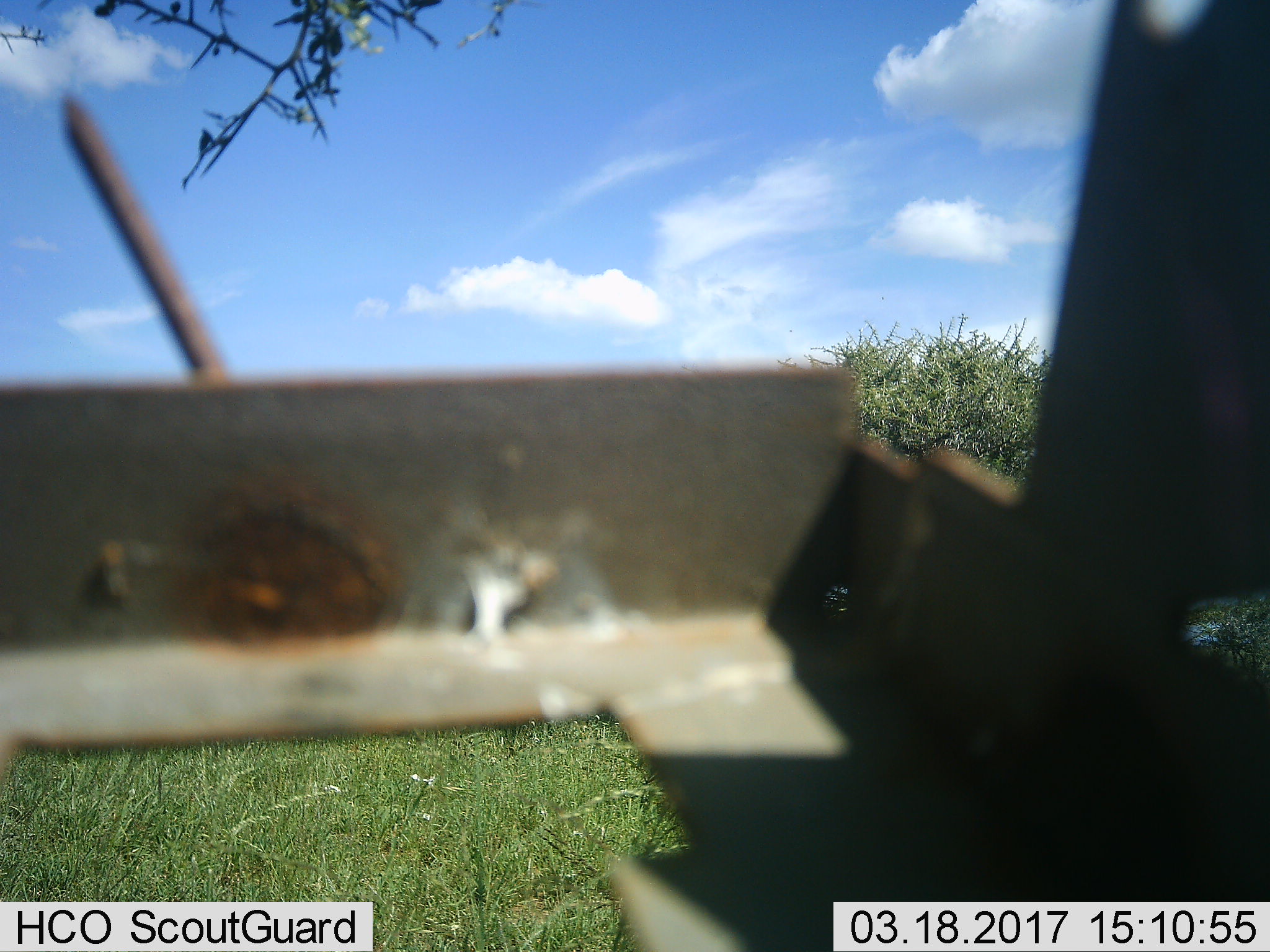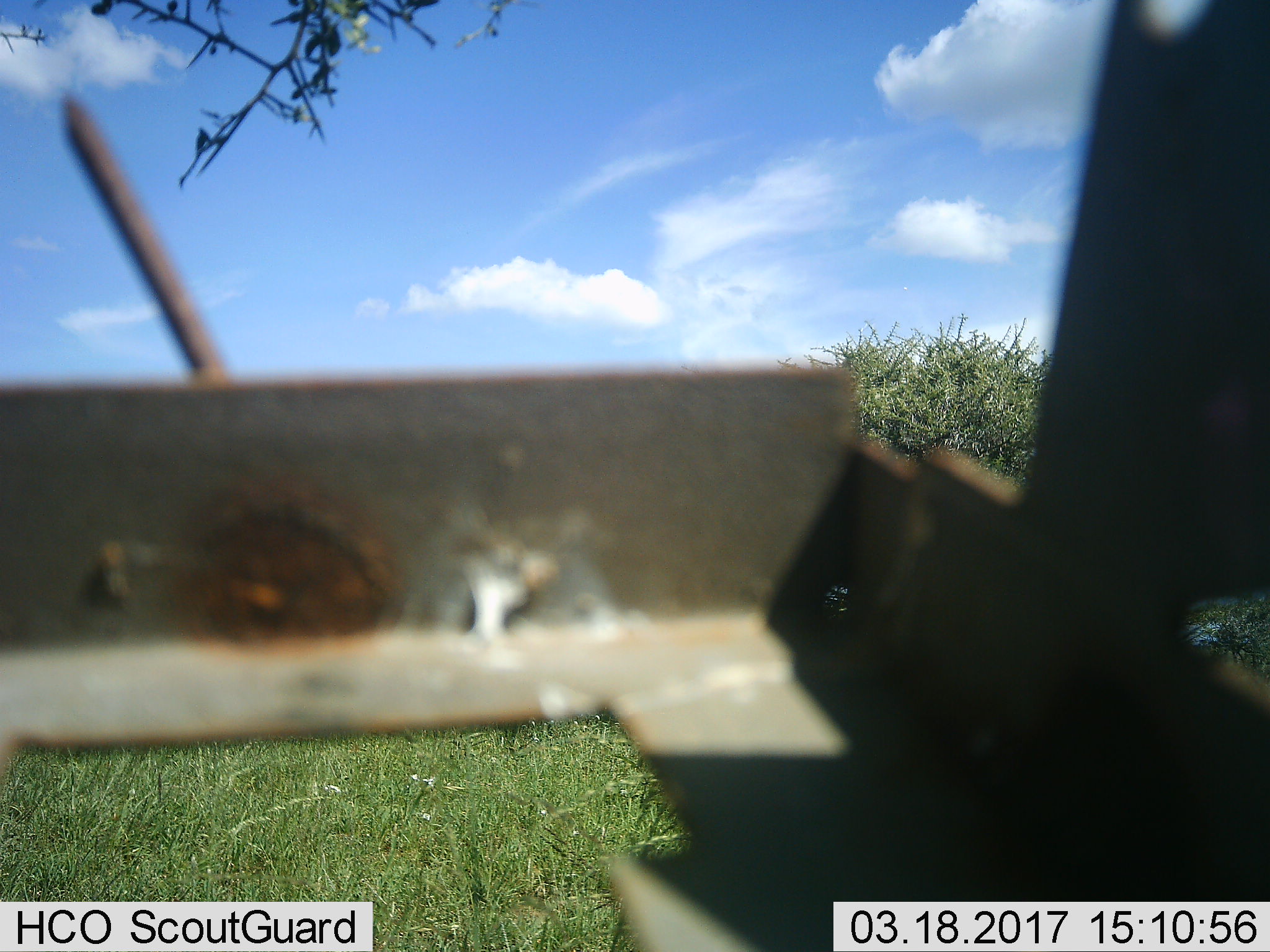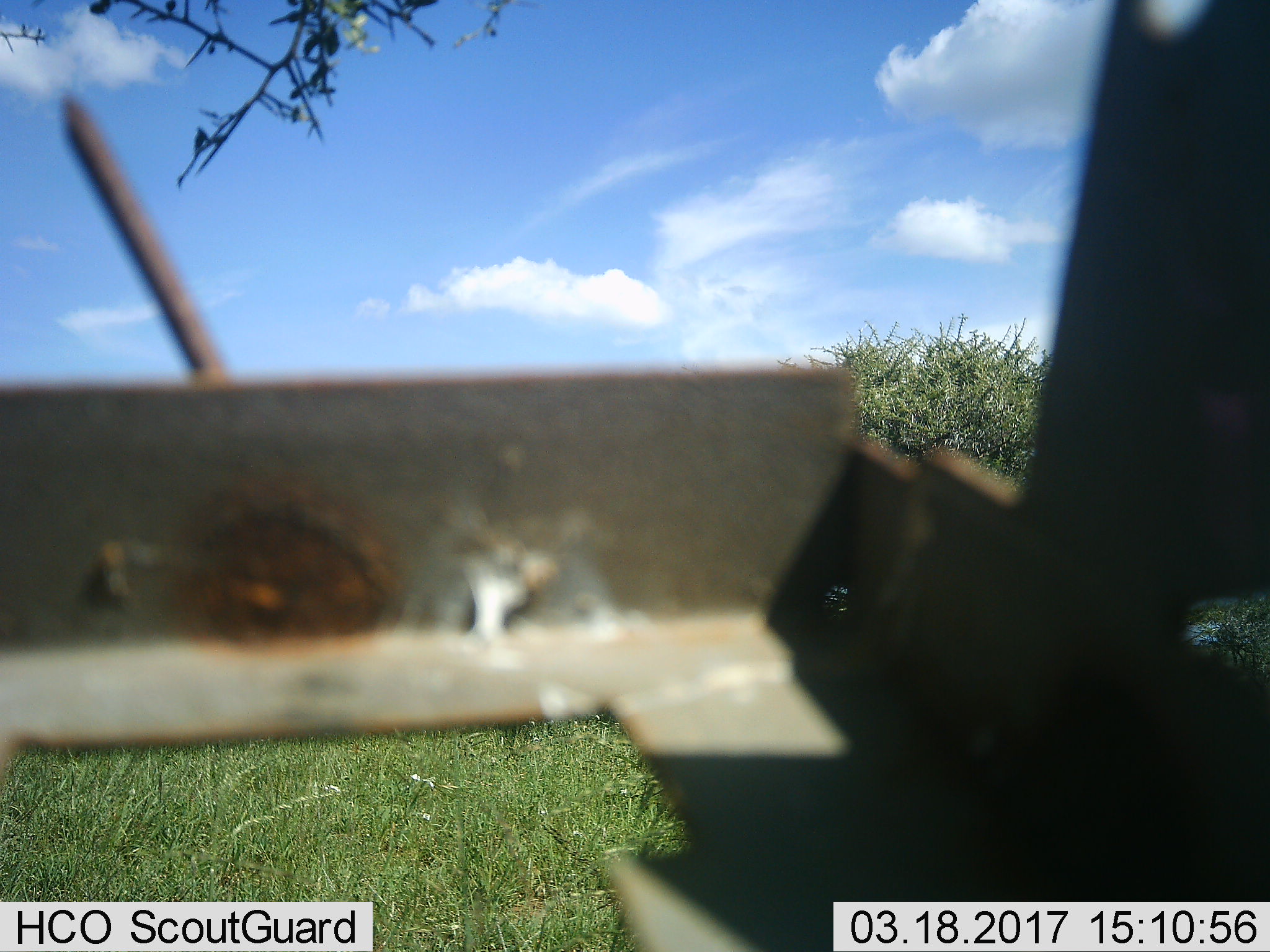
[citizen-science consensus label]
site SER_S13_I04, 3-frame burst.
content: unidentified animal